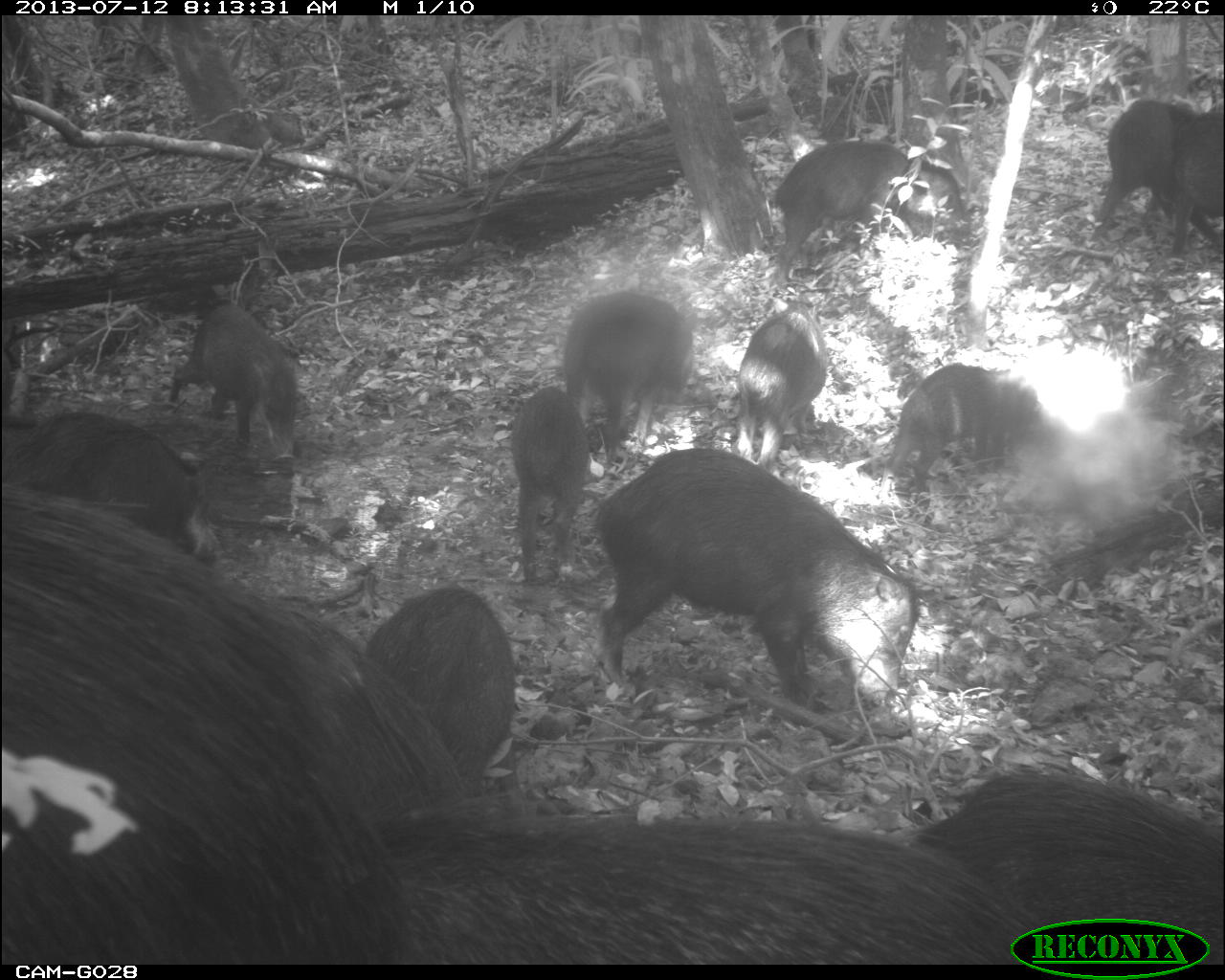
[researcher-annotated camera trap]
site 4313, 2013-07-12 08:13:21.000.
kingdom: Animalia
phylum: Chordata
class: Mammalia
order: Artiodactyla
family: Tayassuidae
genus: Tayassu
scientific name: Tayassu pecari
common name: white-lipped peccary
Tayassu pecari (white-lipped peccary), count 20.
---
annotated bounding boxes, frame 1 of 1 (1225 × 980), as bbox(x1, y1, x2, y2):
tayassu pecari: bbox(0, 477, 473, 964); bbox(336, 786, 1050, 965); bbox(594, 446, 921, 708); bbox(903, 767, 1224, 965); bbox(1, 411, 226, 565); bbox(361, 583, 519, 798); bbox(770, 138, 972, 294); bbox(876, 361, 1054, 500); bbox(563, 289, 693, 467); bbox(166, 300, 300, 464); bbox(1087, 96, 1201, 243); bbox(508, 384, 591, 583); bbox(732, 295, 828, 467); bbox(1171, 98, 1224, 257)